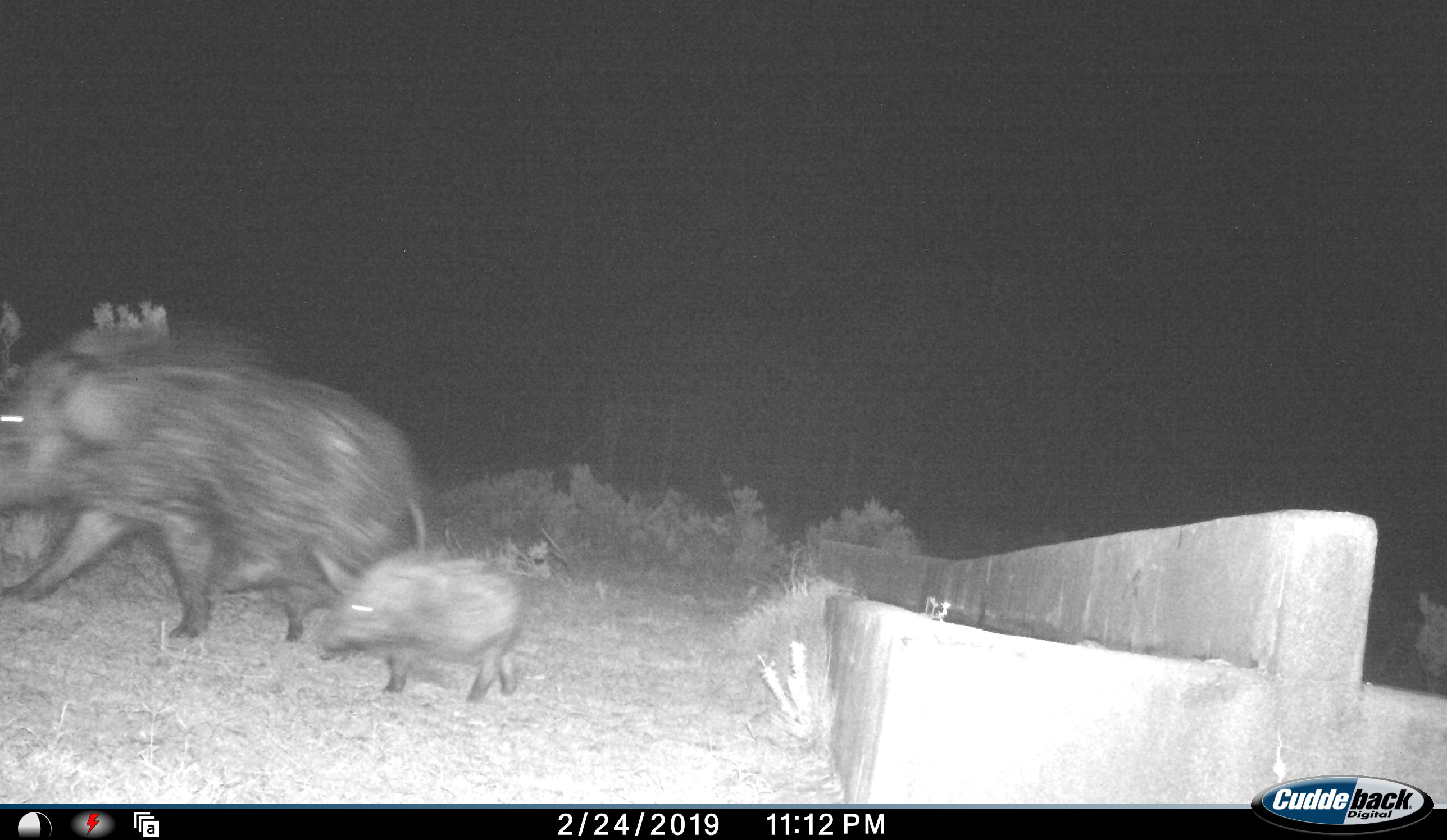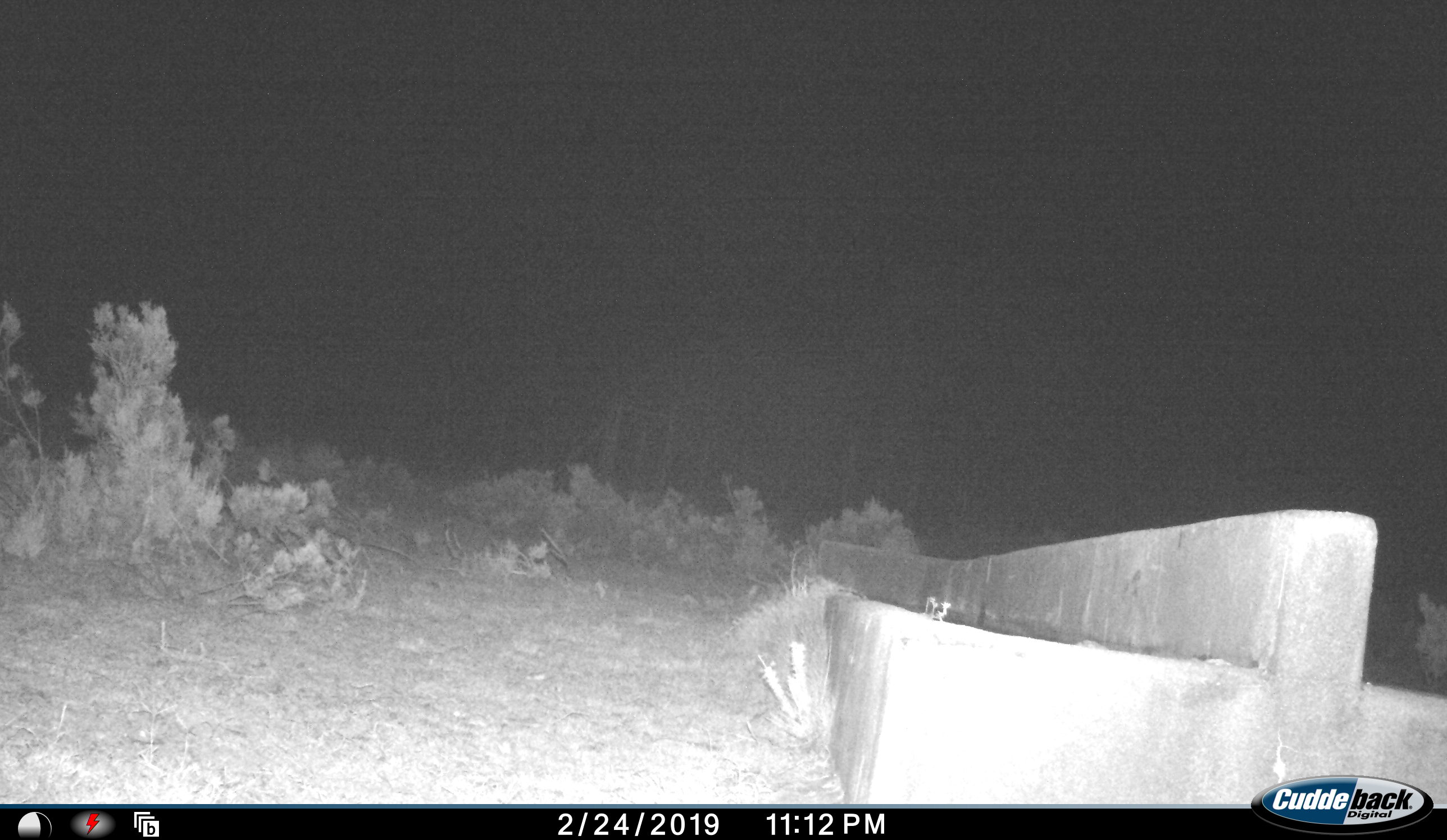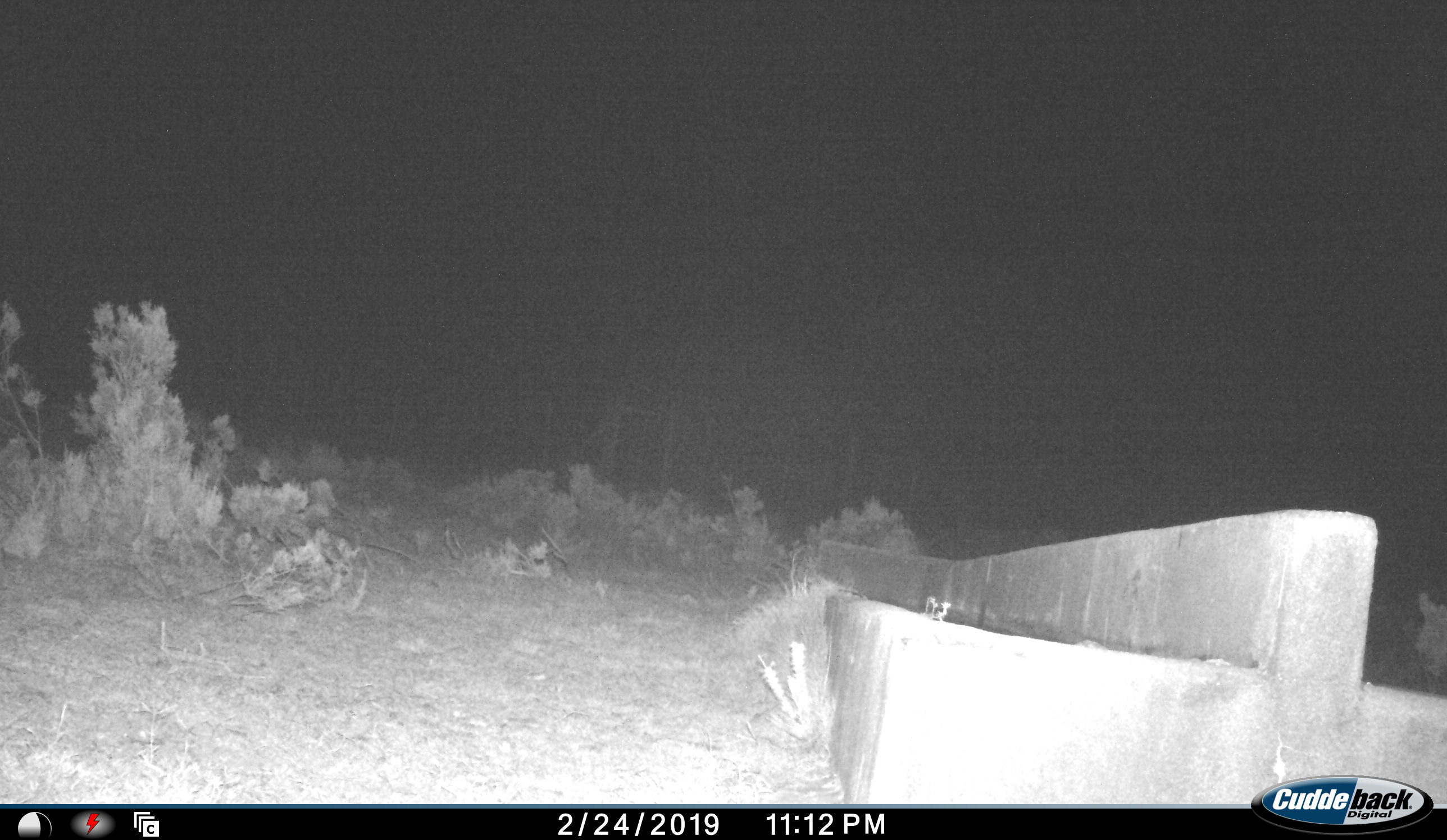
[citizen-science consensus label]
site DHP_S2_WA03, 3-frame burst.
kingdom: Animalia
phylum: Chordata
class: Mammalia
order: Artiodactyla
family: Suidae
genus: Potamochoerus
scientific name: Potamochoerus larvatus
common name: bushpig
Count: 2.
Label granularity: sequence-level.